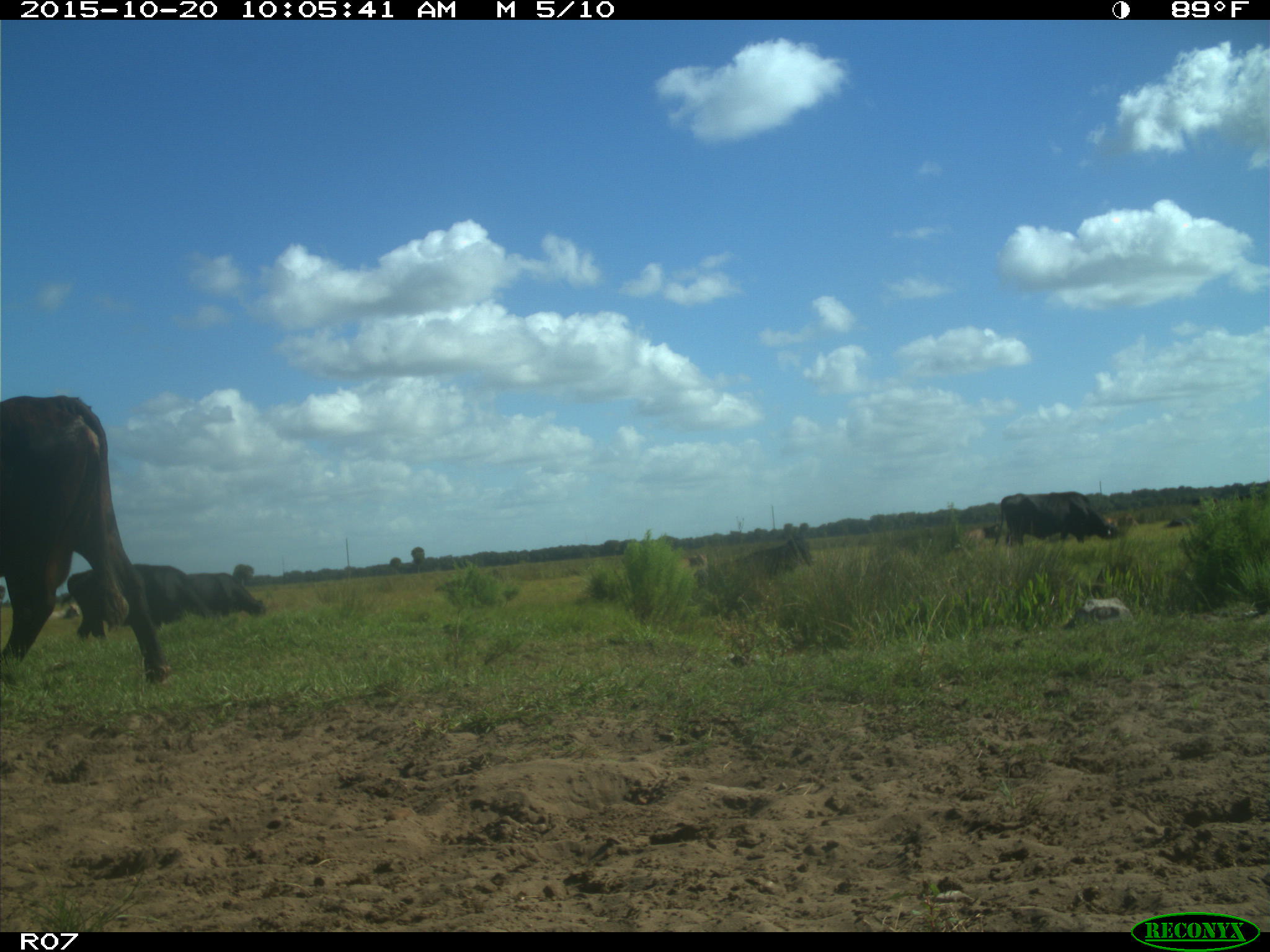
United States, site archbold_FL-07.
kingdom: Animalia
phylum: Chordata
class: Mammalia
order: Artiodactyla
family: Bovidae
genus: Bos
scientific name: Bos taurus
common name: domestic cow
Bos taurus (domestic cow).